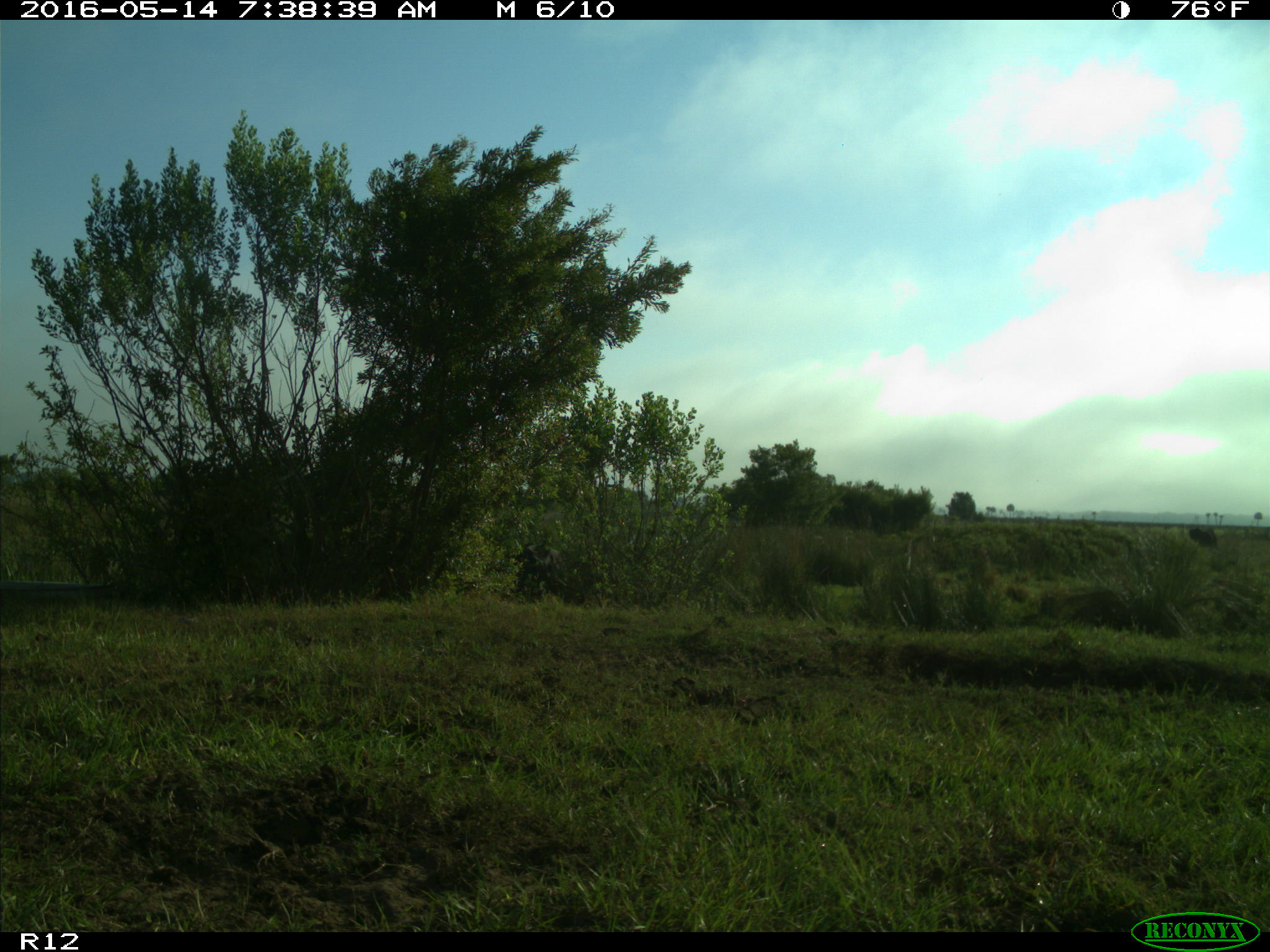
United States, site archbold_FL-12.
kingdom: Animalia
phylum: Chordata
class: Mammalia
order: Artiodactyla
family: Bovidae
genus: Bos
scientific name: Bos taurus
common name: domestic cow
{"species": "Bos taurus (domestic cow)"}